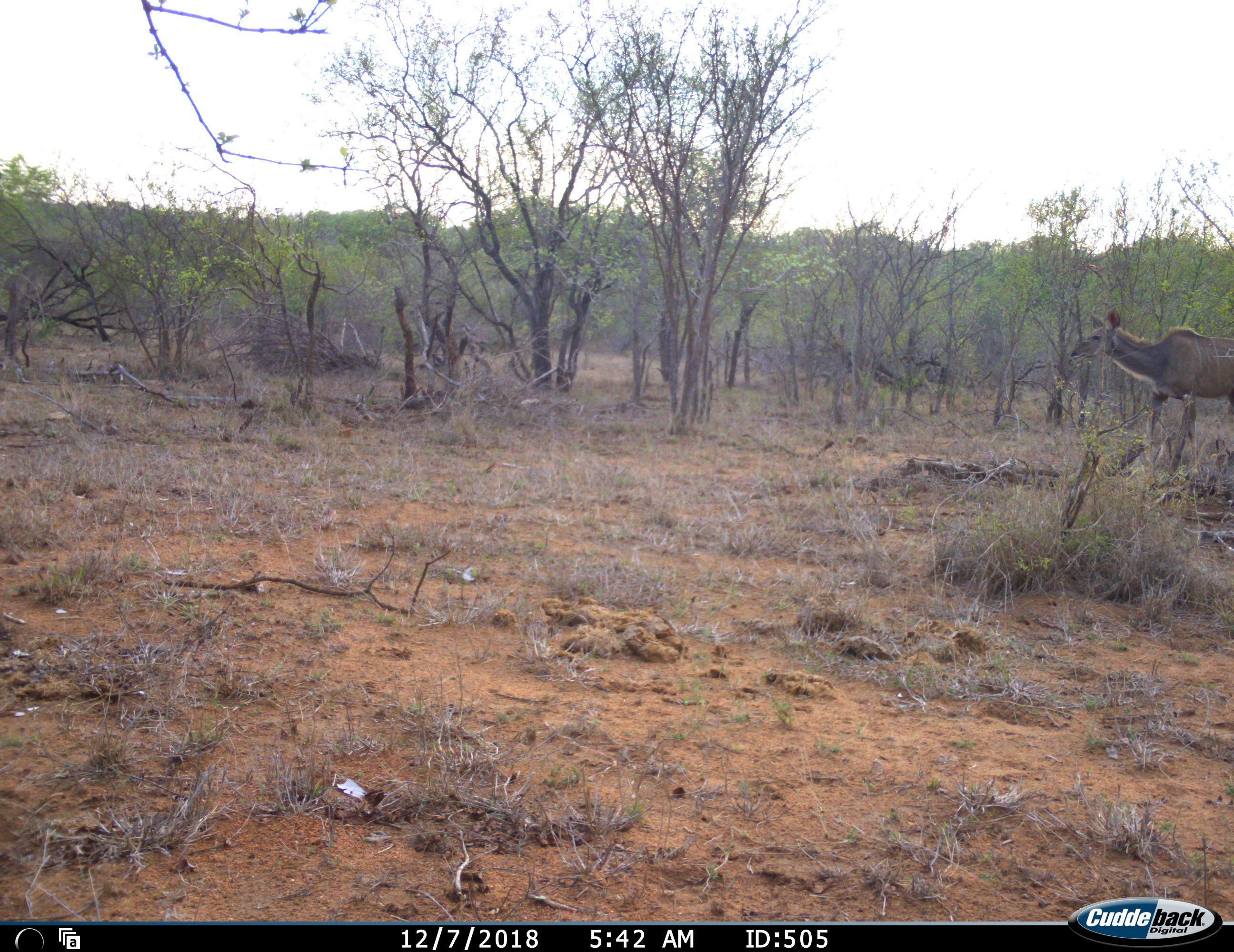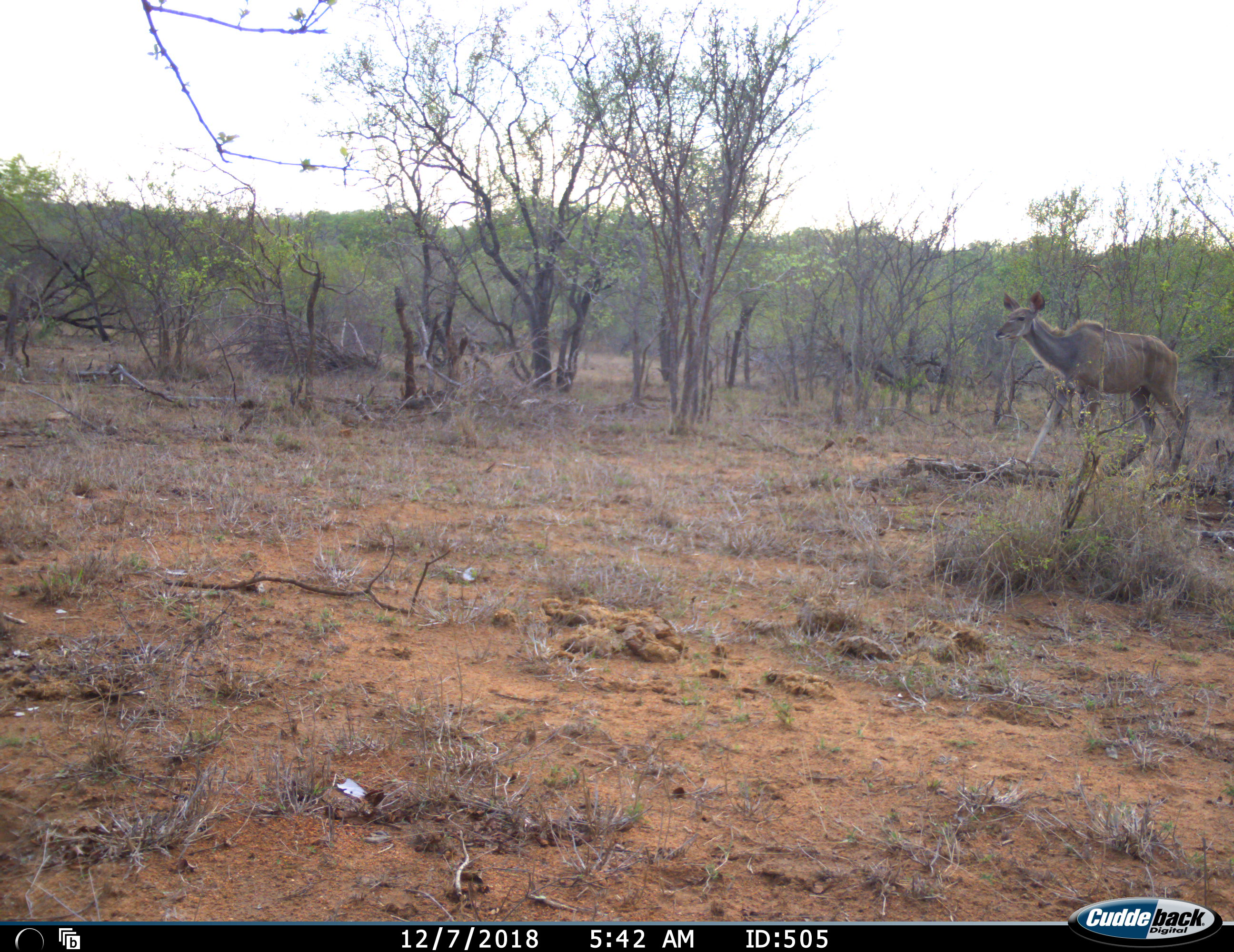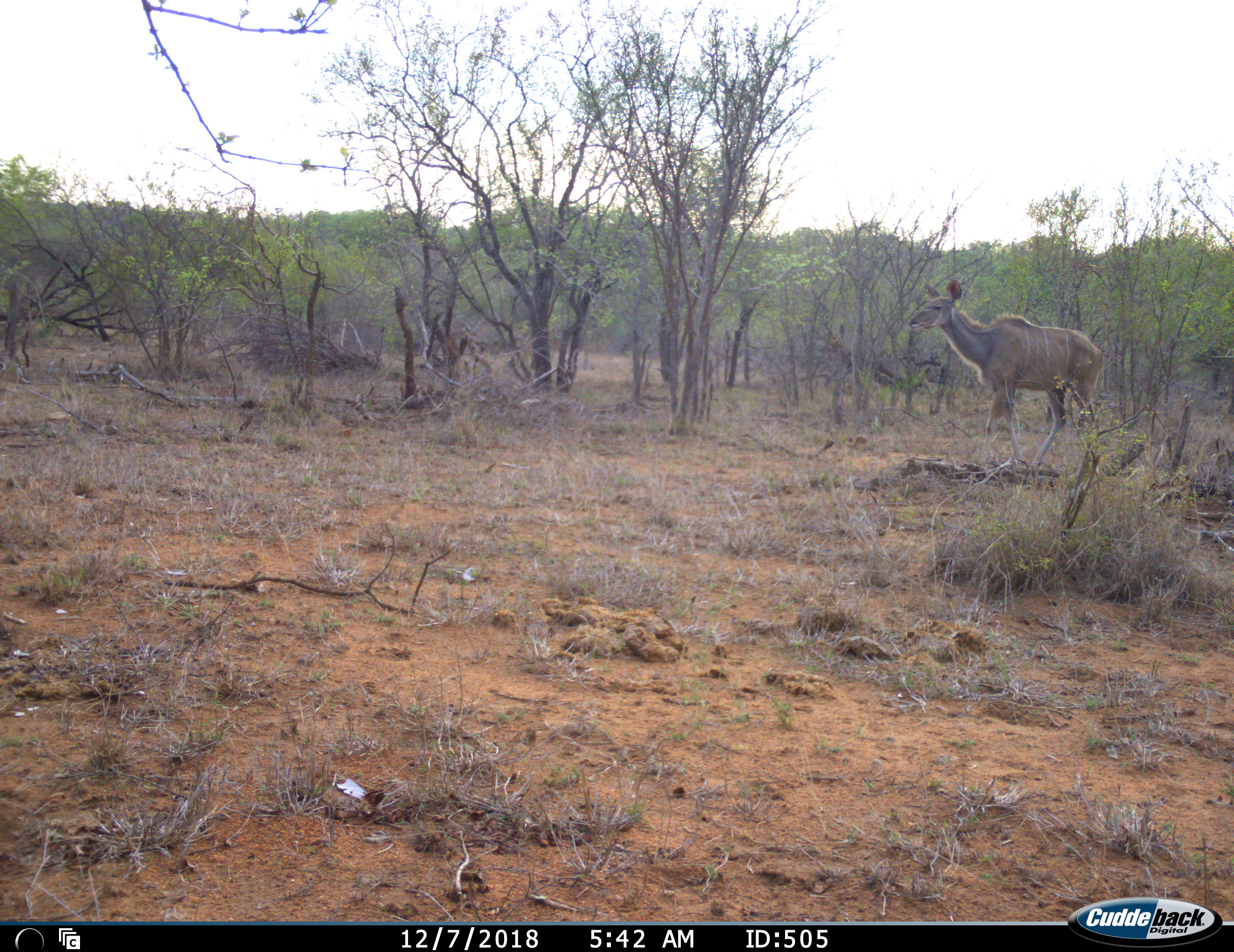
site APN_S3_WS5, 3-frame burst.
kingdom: Animalia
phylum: Chordata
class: Mammalia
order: Artiodactyla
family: Bovidae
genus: Tragelaphus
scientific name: Tragelaphus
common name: kudu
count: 1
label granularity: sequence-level